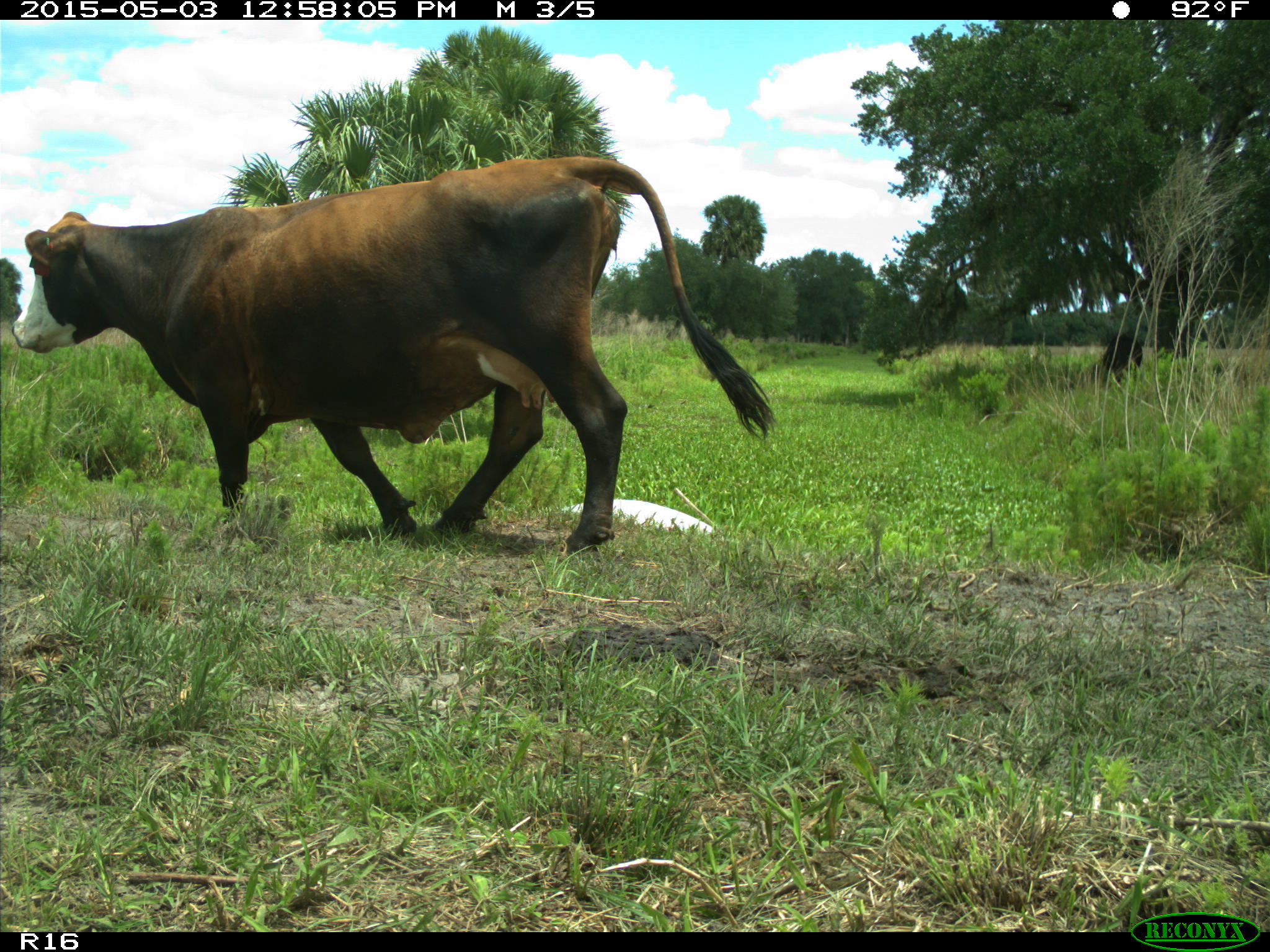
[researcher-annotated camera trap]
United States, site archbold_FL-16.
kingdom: Animalia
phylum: Chordata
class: Mammalia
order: Artiodactyla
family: Bovidae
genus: Bos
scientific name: Bos taurus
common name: domestic cow